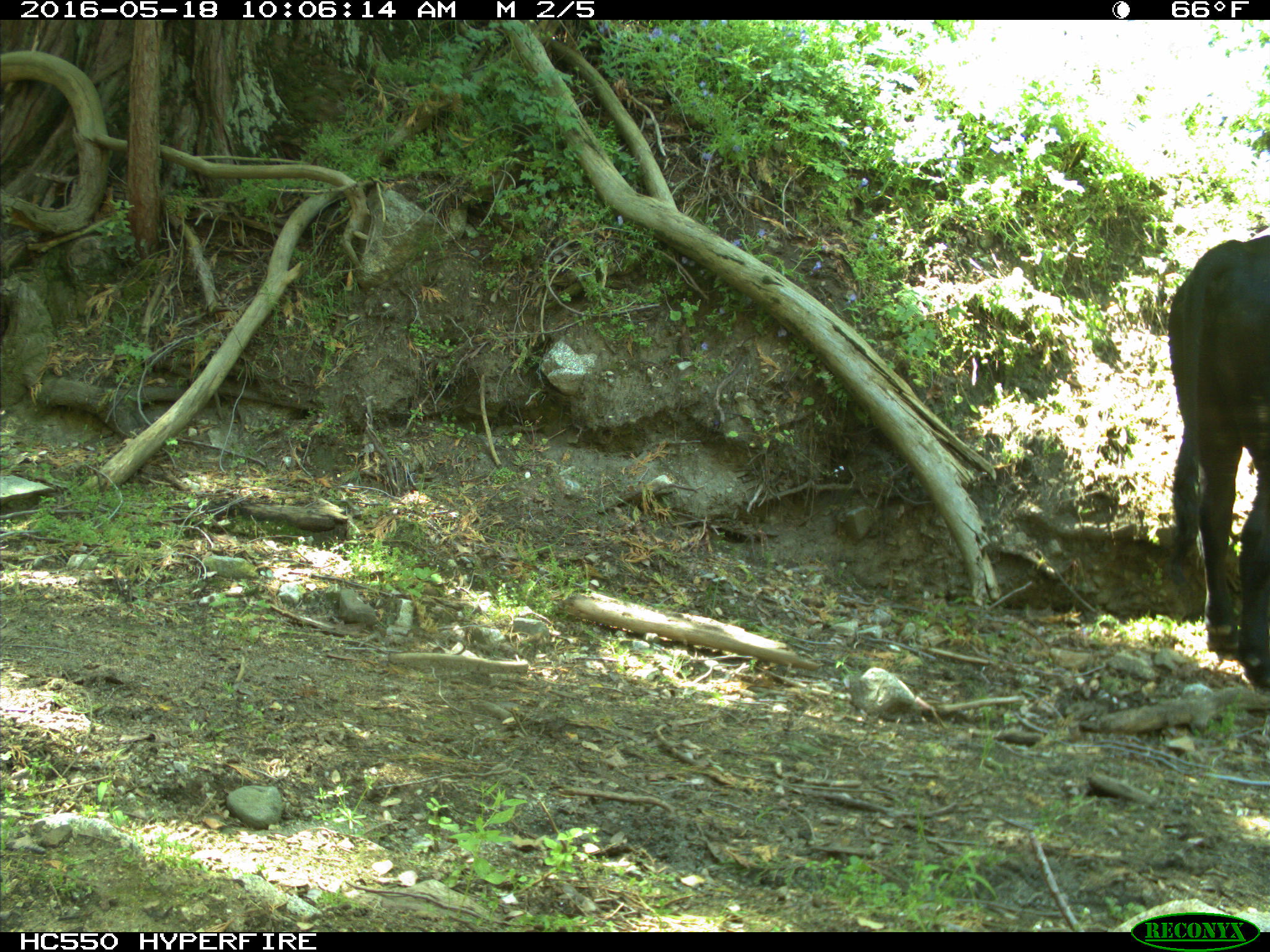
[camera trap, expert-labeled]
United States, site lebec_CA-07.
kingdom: Animalia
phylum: Chordata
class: Mammalia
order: Artiodactyla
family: Bovidae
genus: Bos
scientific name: Bos taurus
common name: domestic cow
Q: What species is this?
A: Bos taurus (domestic cow).